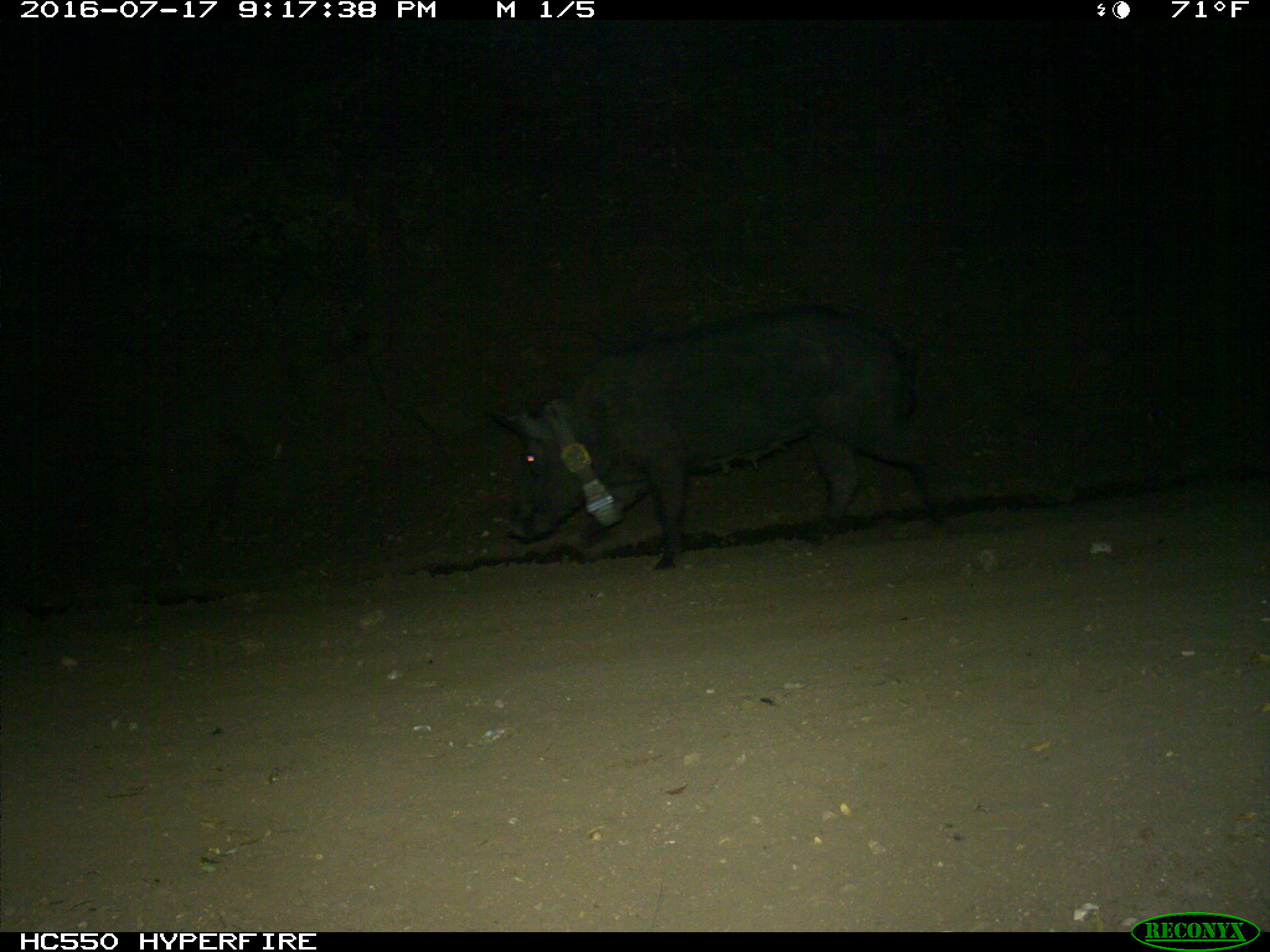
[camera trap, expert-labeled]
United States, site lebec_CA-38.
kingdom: Animalia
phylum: Chordata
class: Mammalia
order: Artiodactyla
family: Suidae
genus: Sus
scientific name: Sus scrofa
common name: wild boar